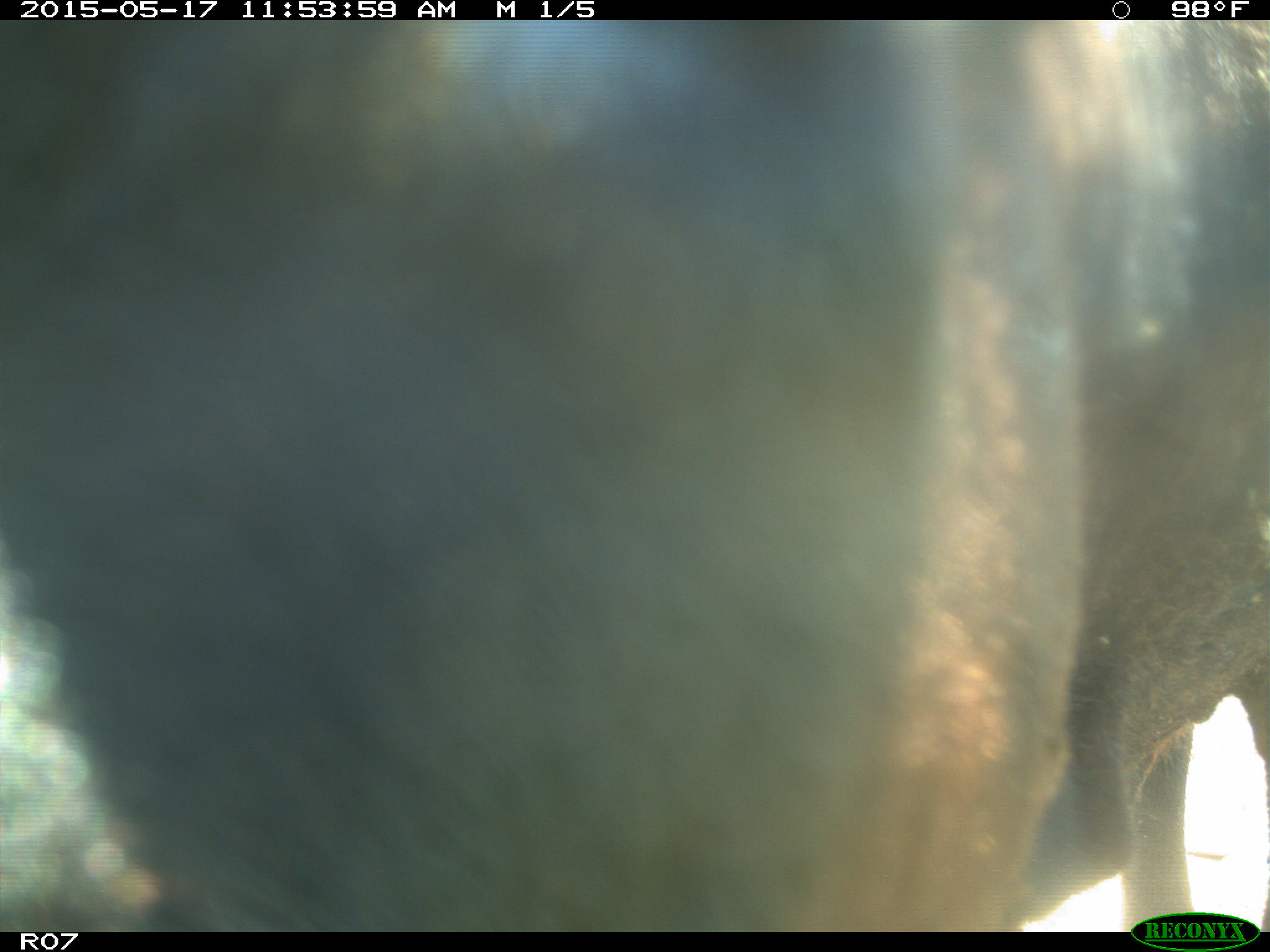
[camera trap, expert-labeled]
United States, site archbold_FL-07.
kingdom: Animalia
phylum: Chordata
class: Mammalia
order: Artiodactyla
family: Bovidae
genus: Bos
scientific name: Bos taurus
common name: domestic cow